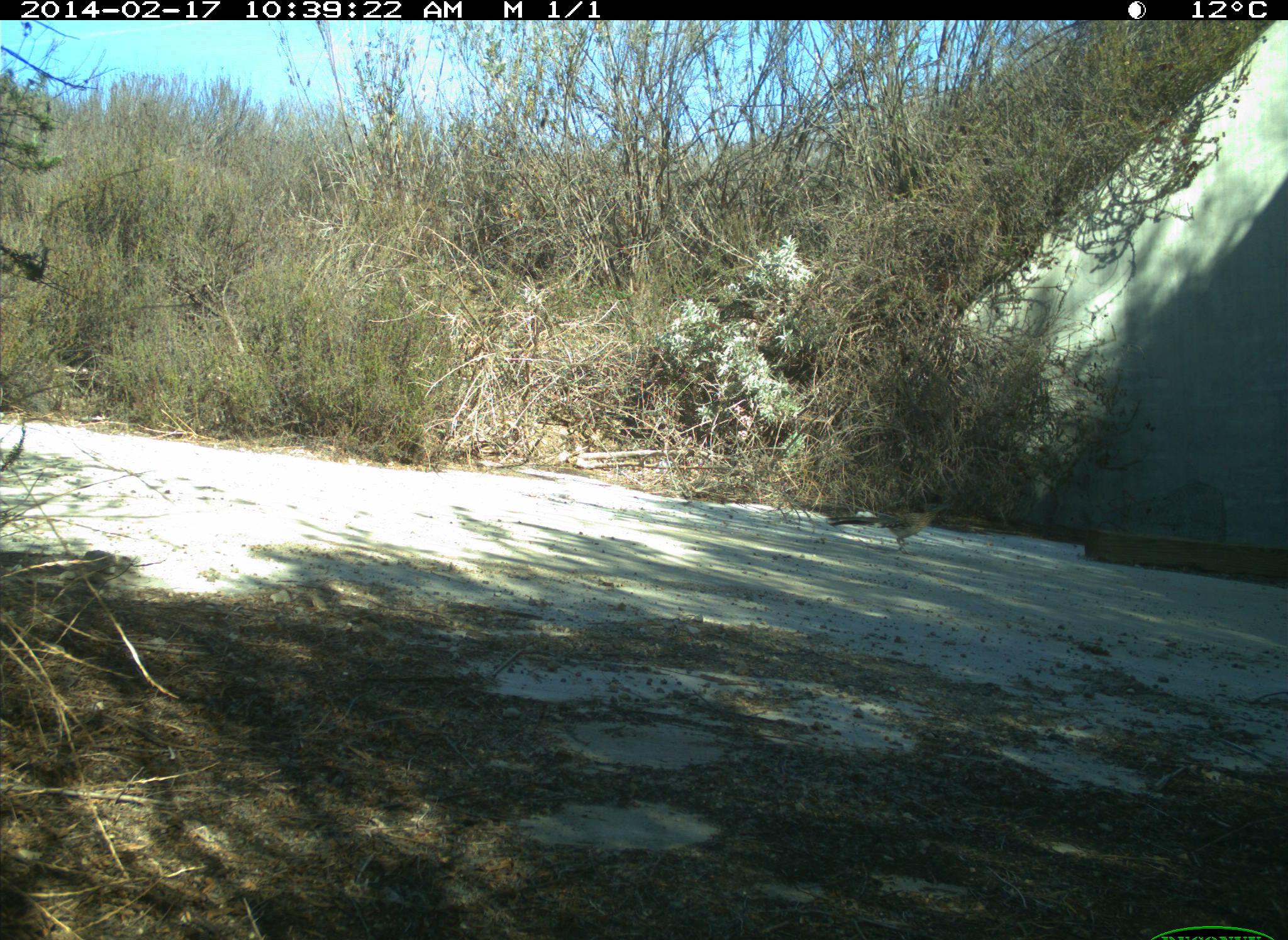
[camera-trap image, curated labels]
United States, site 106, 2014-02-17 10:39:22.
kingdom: Animalia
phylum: Chordata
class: Aves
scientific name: Aves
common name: bird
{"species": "bird (Aves)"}